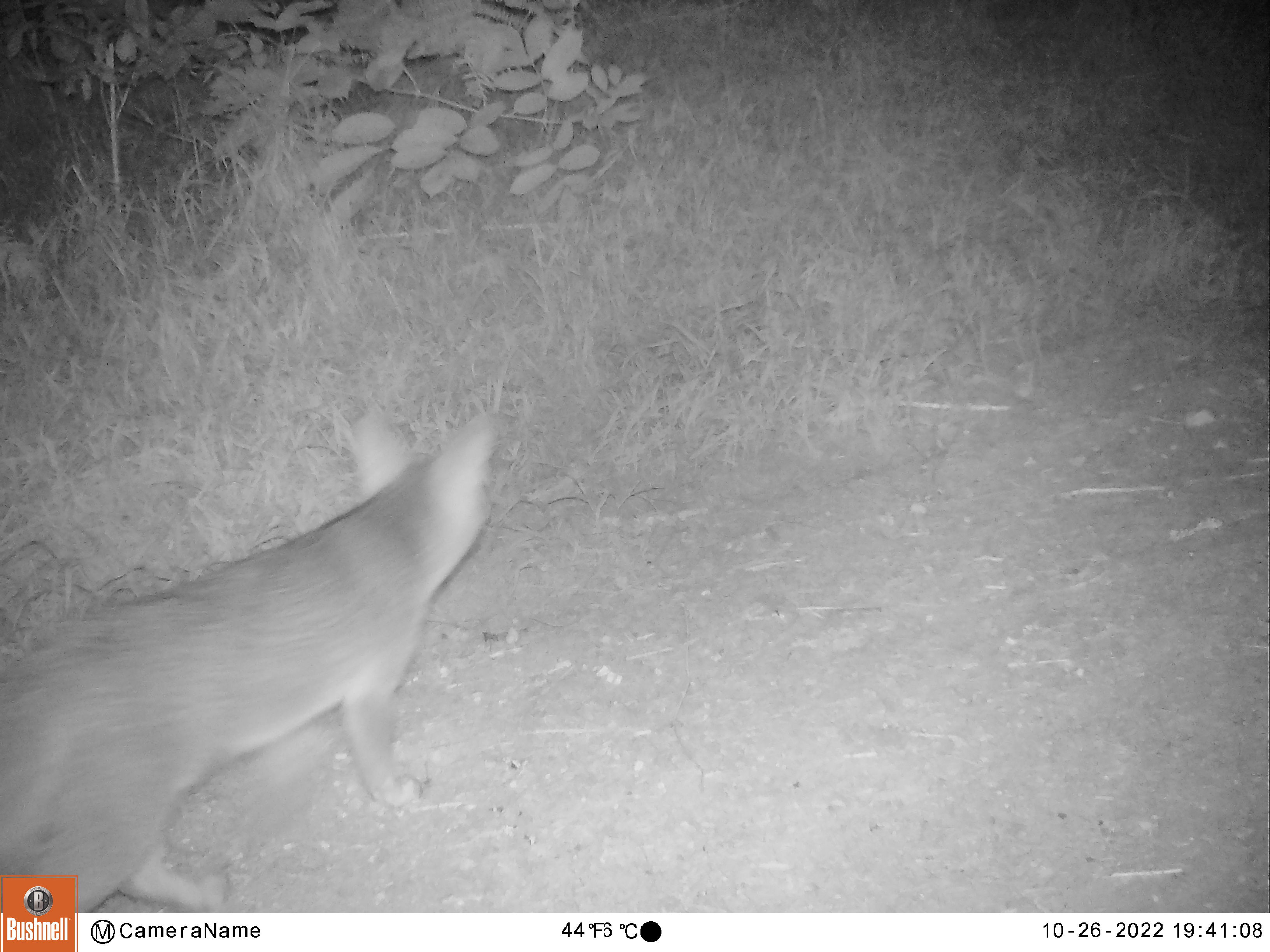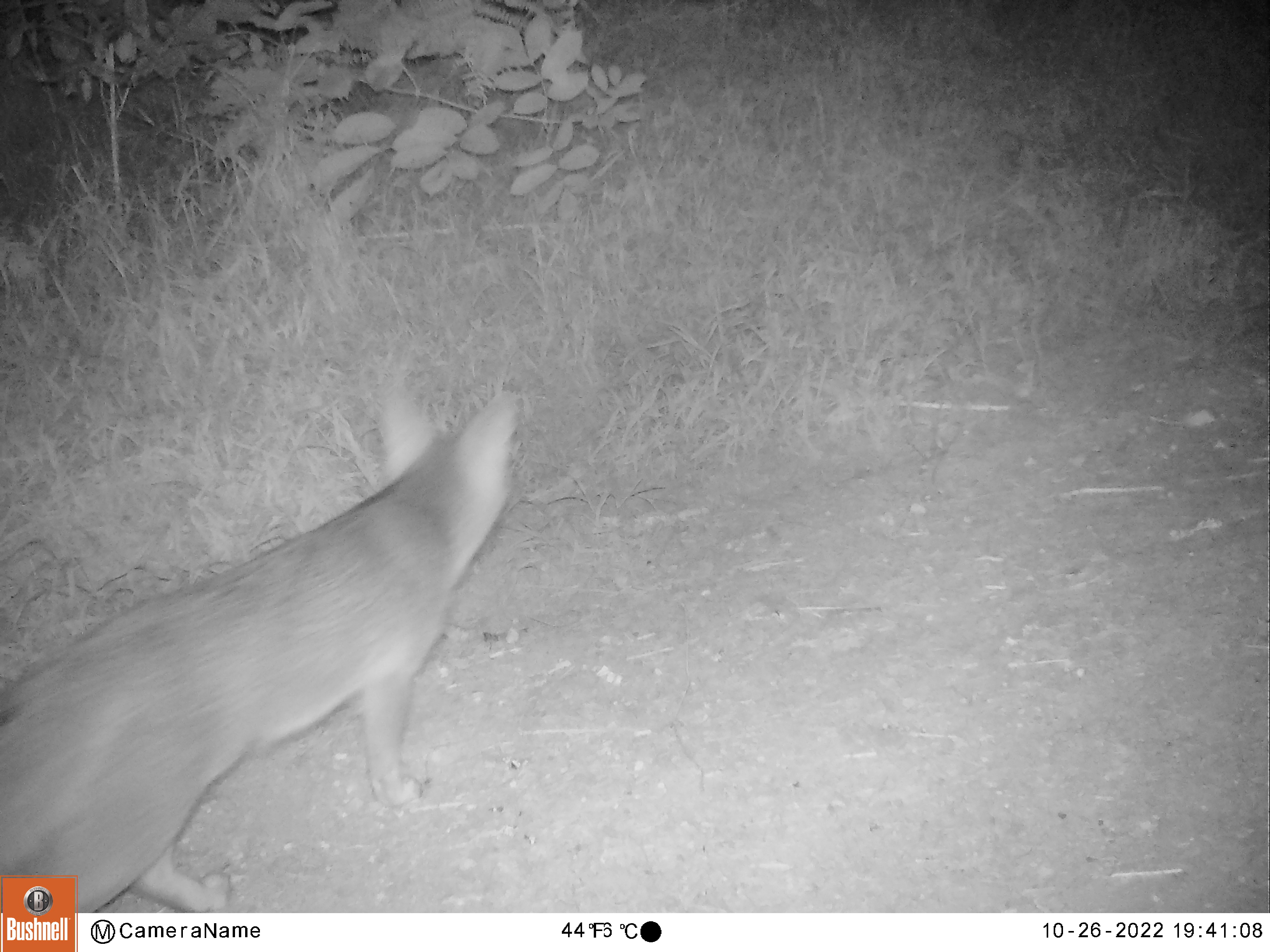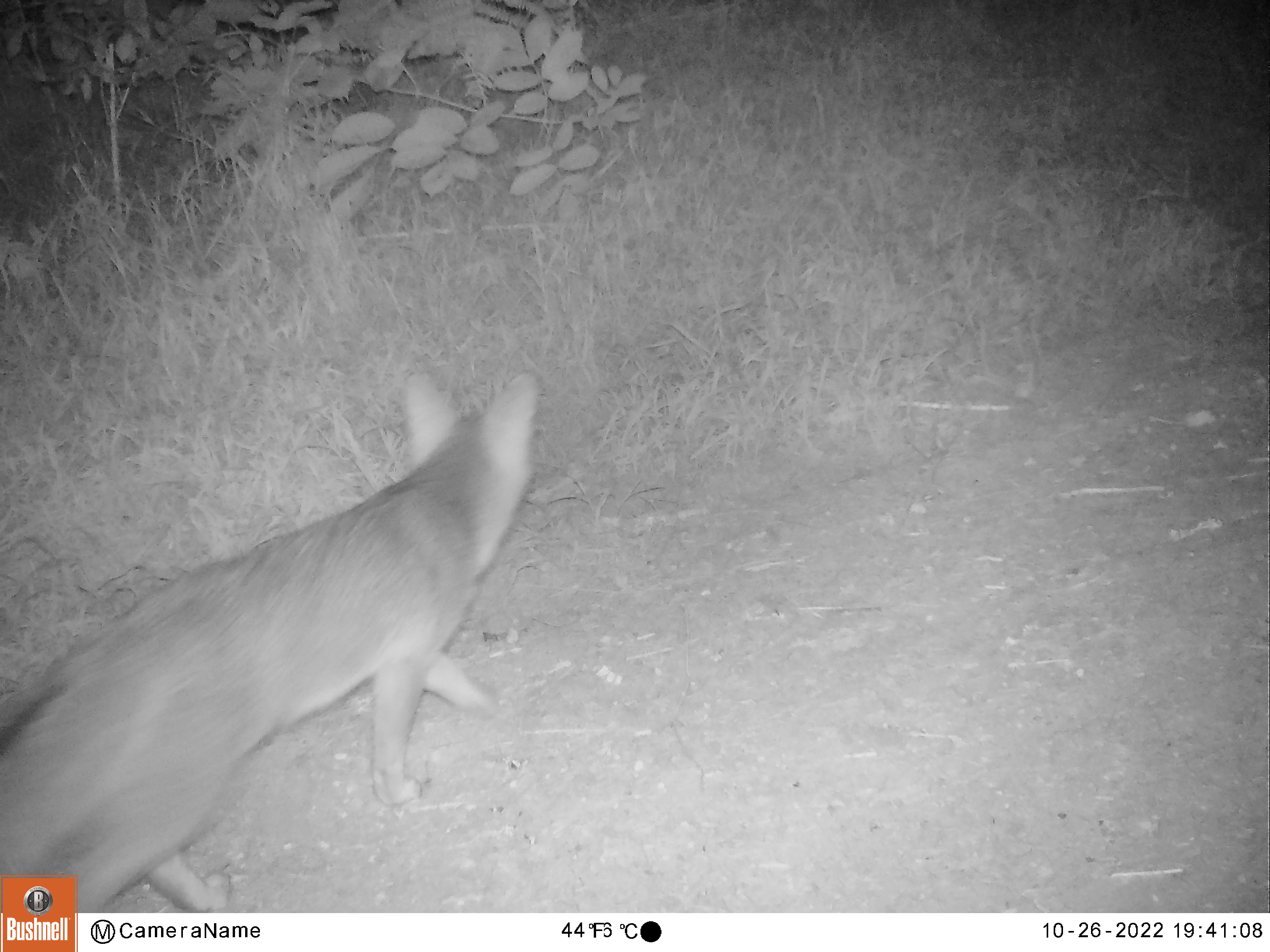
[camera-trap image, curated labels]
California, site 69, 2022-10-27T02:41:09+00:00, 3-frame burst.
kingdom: Animalia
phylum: Chordata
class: Mammalia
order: Carnivora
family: Canidae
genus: Urocyon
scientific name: Urocyon cinereoargenteus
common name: gray fox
Gray fox (Urocyon cinereoargenteus).